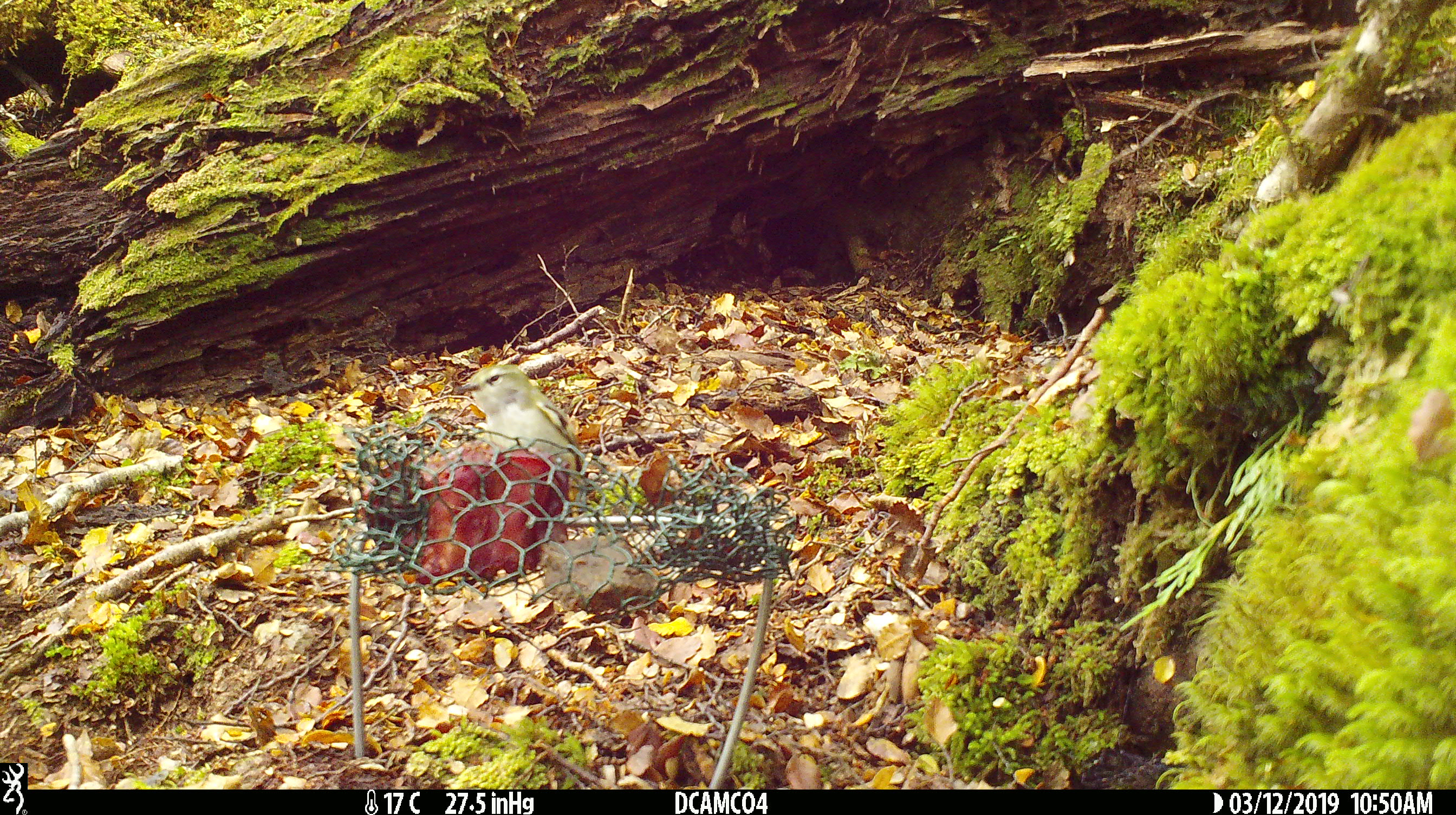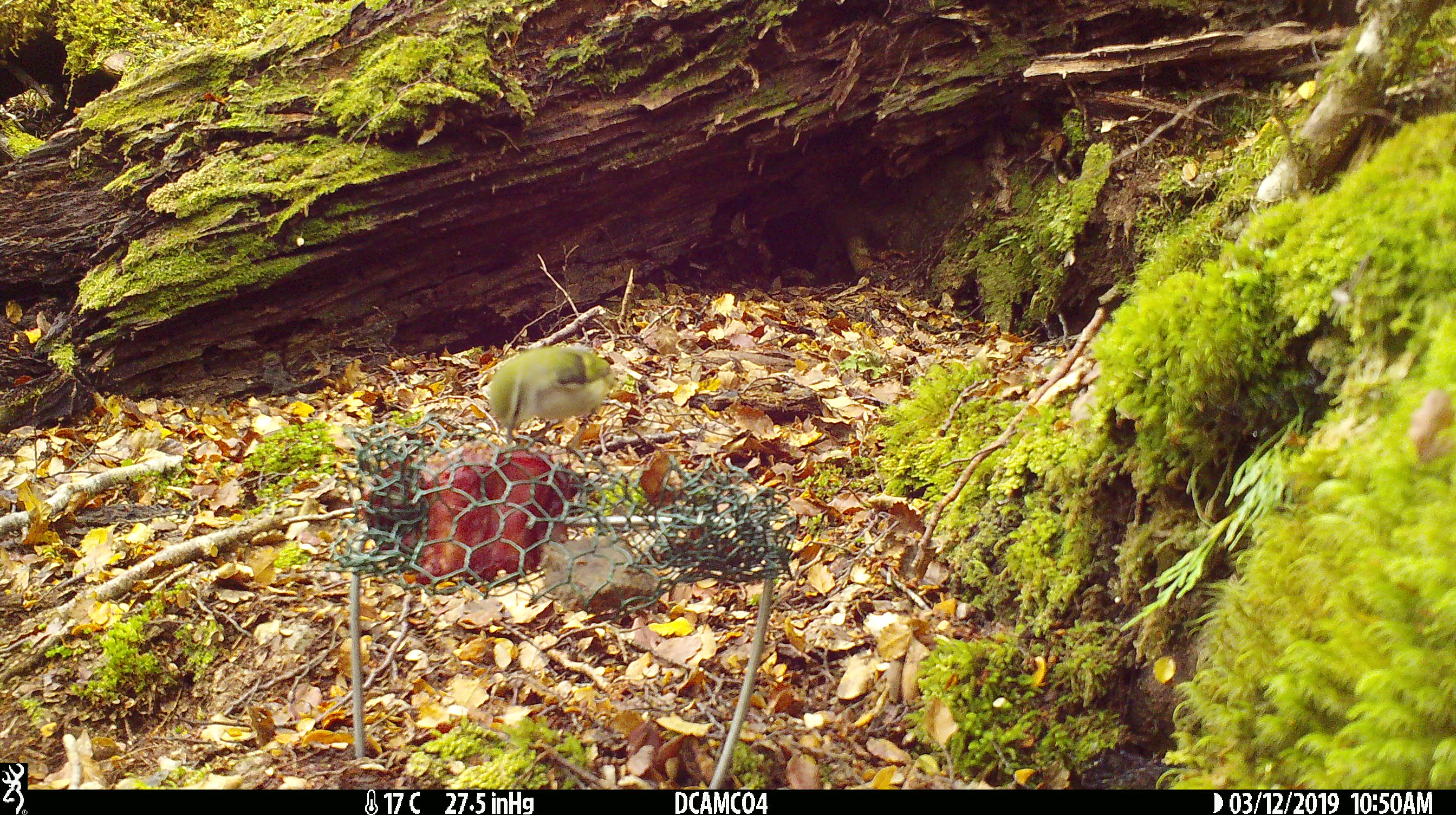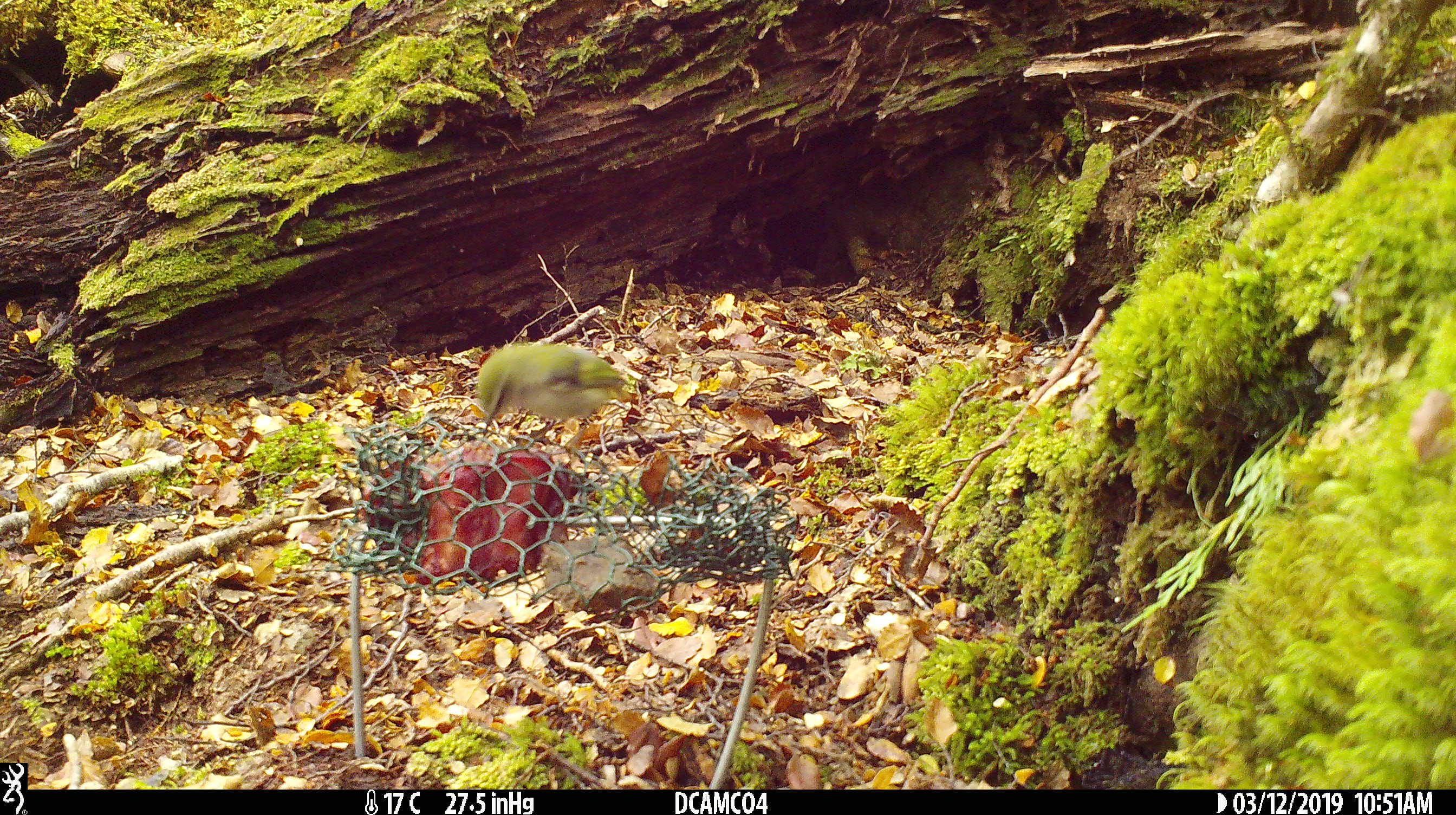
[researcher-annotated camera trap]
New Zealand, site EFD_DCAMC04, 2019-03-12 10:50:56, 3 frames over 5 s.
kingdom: Animalia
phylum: Chordata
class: Aves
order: Passeriformes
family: Acanthisittidae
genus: Acanthisitta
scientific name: Acanthisitta chloris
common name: rifleman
Rifleman (Acanthisitta chloris).